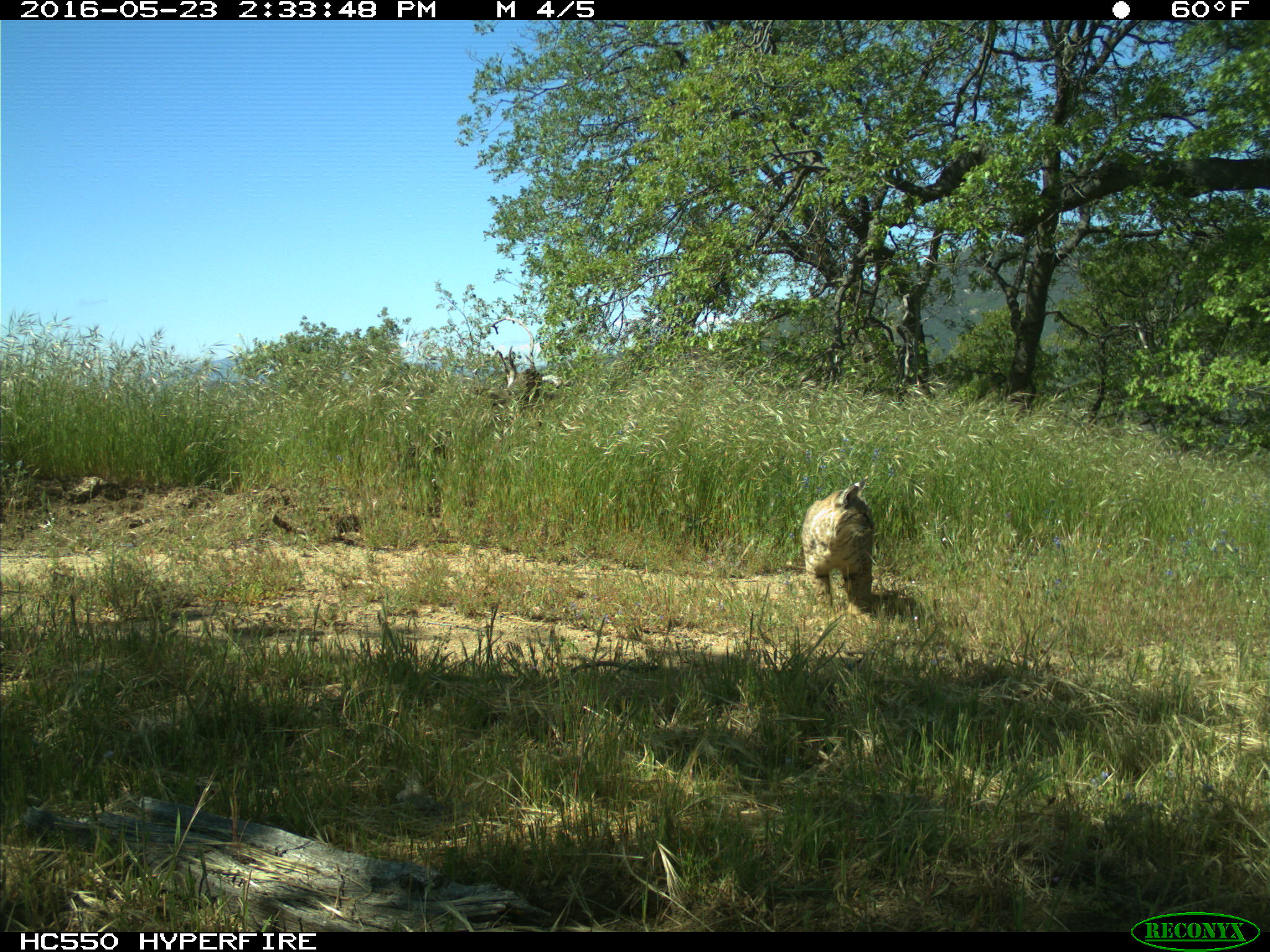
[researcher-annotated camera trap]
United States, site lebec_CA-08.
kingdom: Animalia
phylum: Chordata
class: Mammalia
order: Carnivora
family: Felidae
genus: Lynx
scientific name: Lynx rufus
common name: bobcat